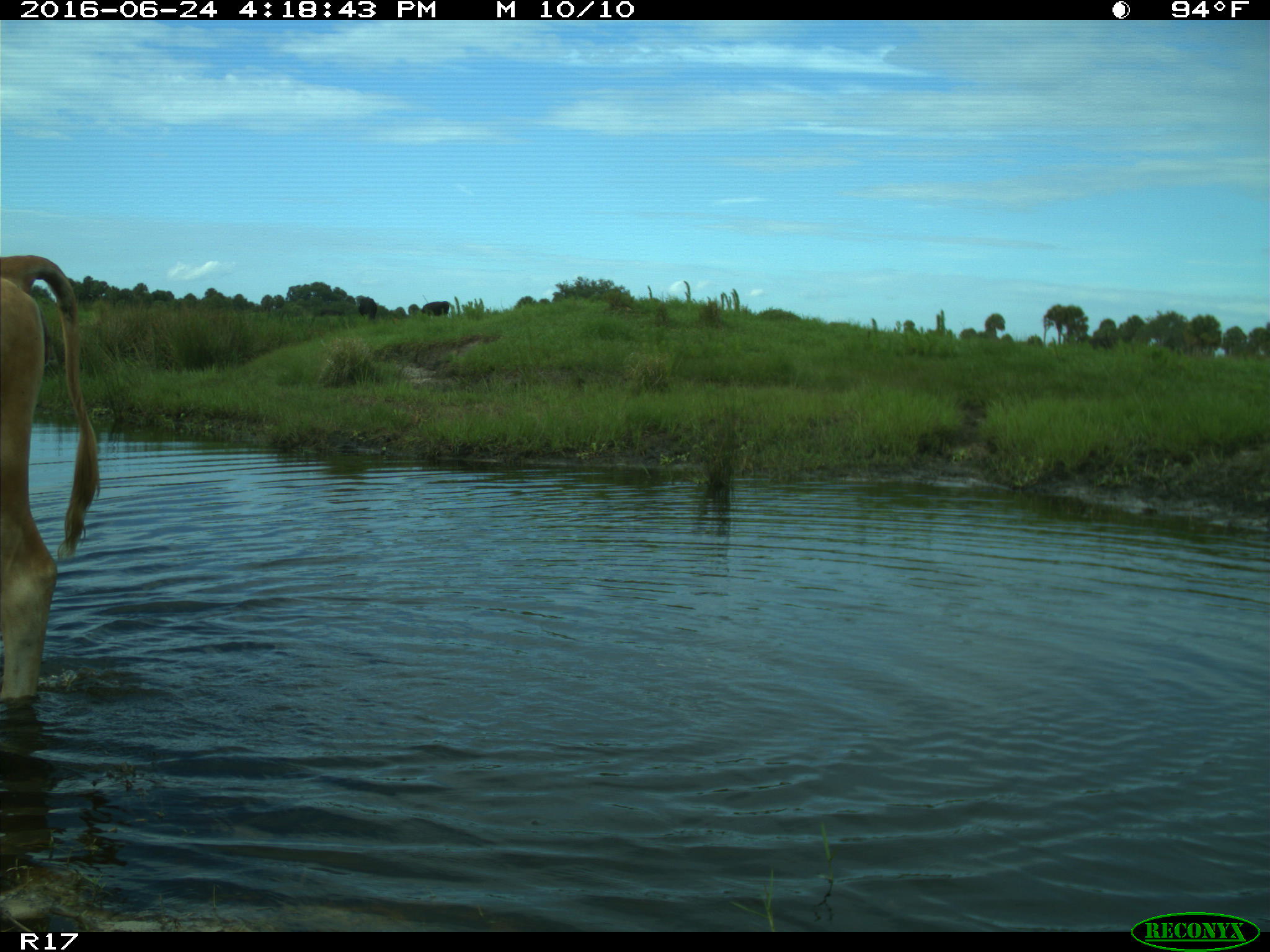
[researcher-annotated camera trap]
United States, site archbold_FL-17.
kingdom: Animalia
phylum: Chordata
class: Mammalia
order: Artiodactyla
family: Bovidae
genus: Bos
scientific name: Bos taurus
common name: domestic cow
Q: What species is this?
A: Bos taurus (domestic cow).